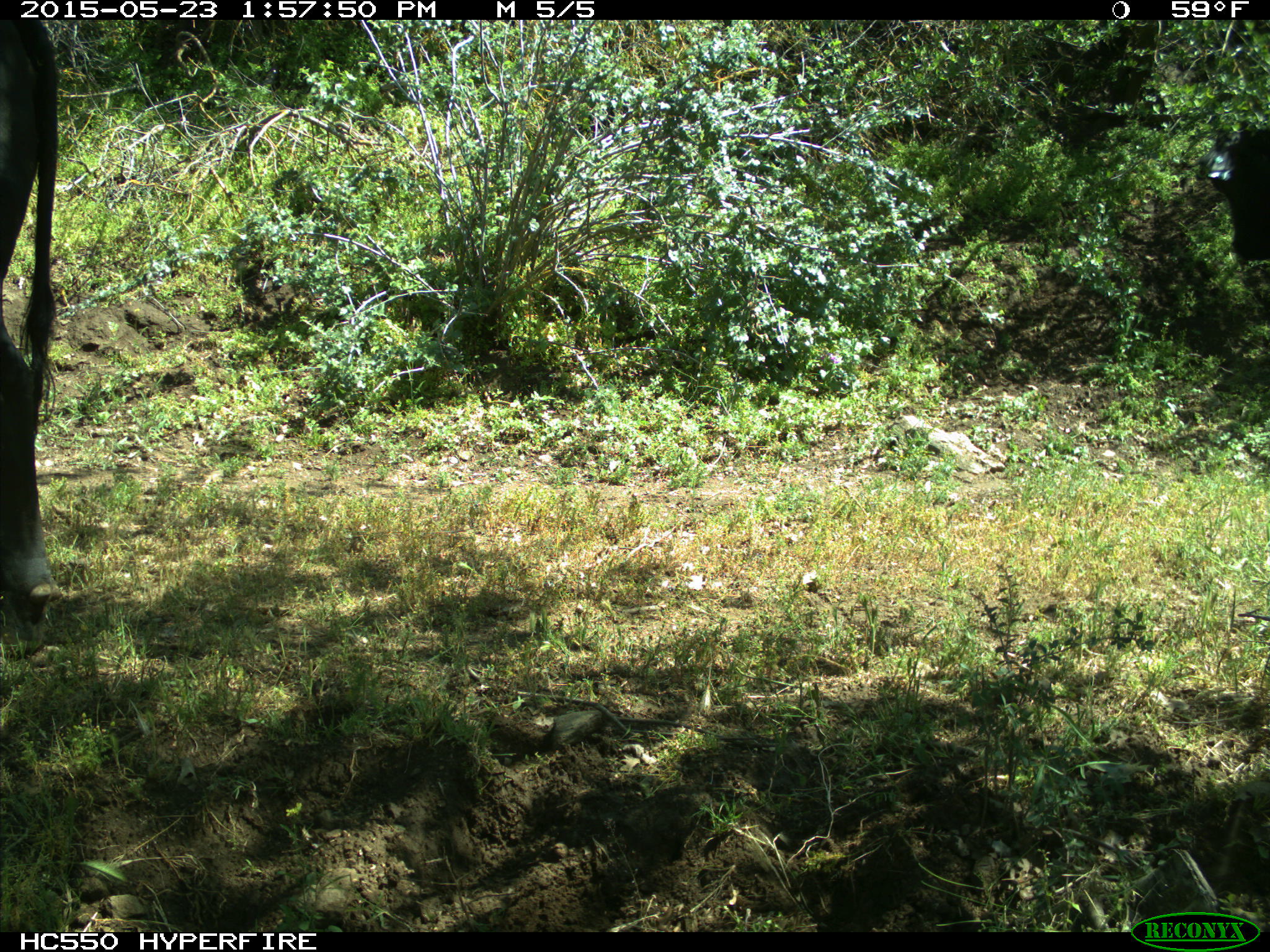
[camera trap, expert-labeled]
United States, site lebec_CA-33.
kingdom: Animalia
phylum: Chordata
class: Mammalia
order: Artiodactyla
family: Bovidae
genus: Bos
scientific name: Bos taurus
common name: domestic cow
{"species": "Bos taurus (domestic cow)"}